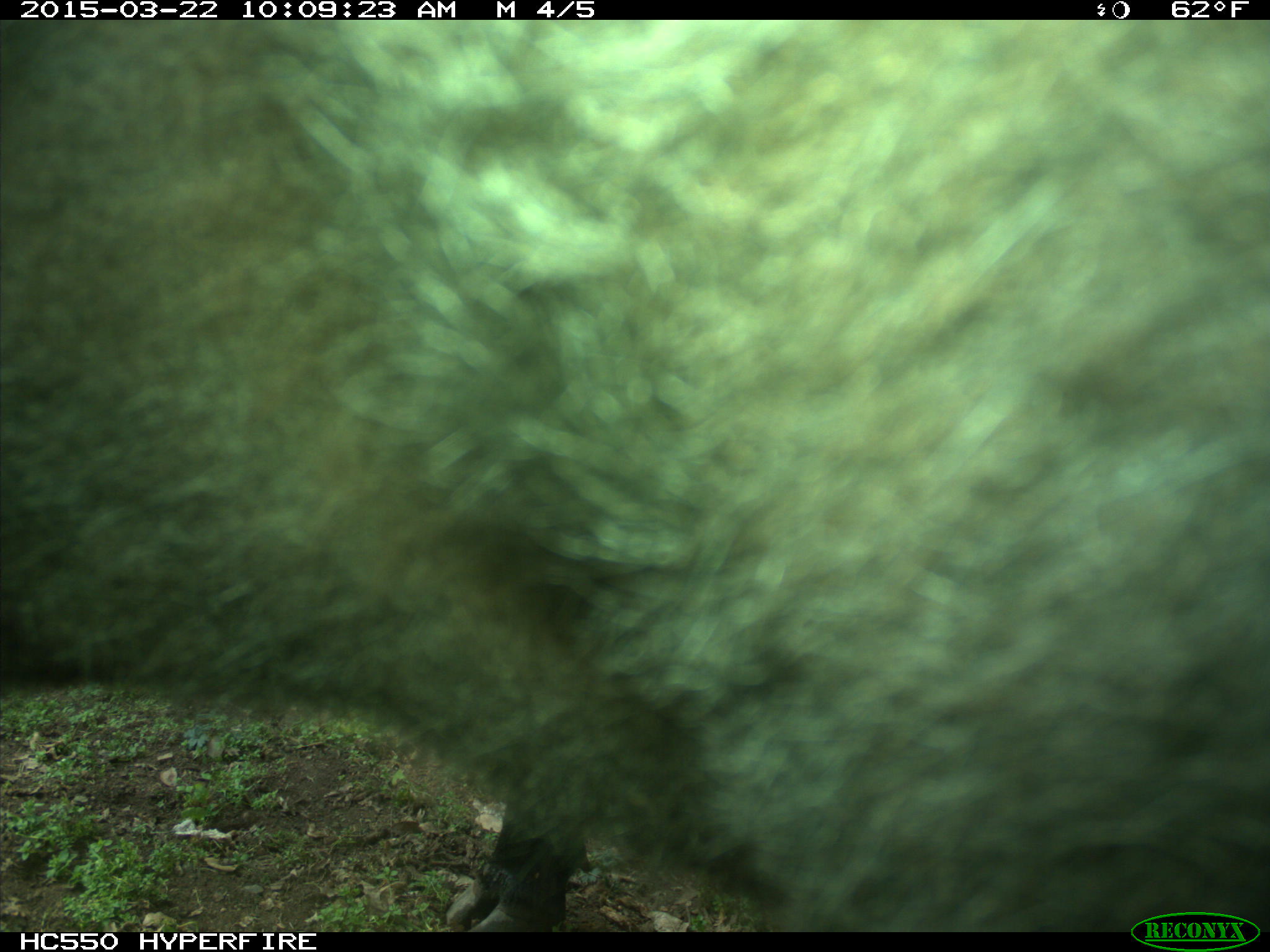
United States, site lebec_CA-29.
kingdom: Animalia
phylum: Chordata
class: Mammalia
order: Artiodactyla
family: Bovidae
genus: Bos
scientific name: Bos taurus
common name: domestic cow